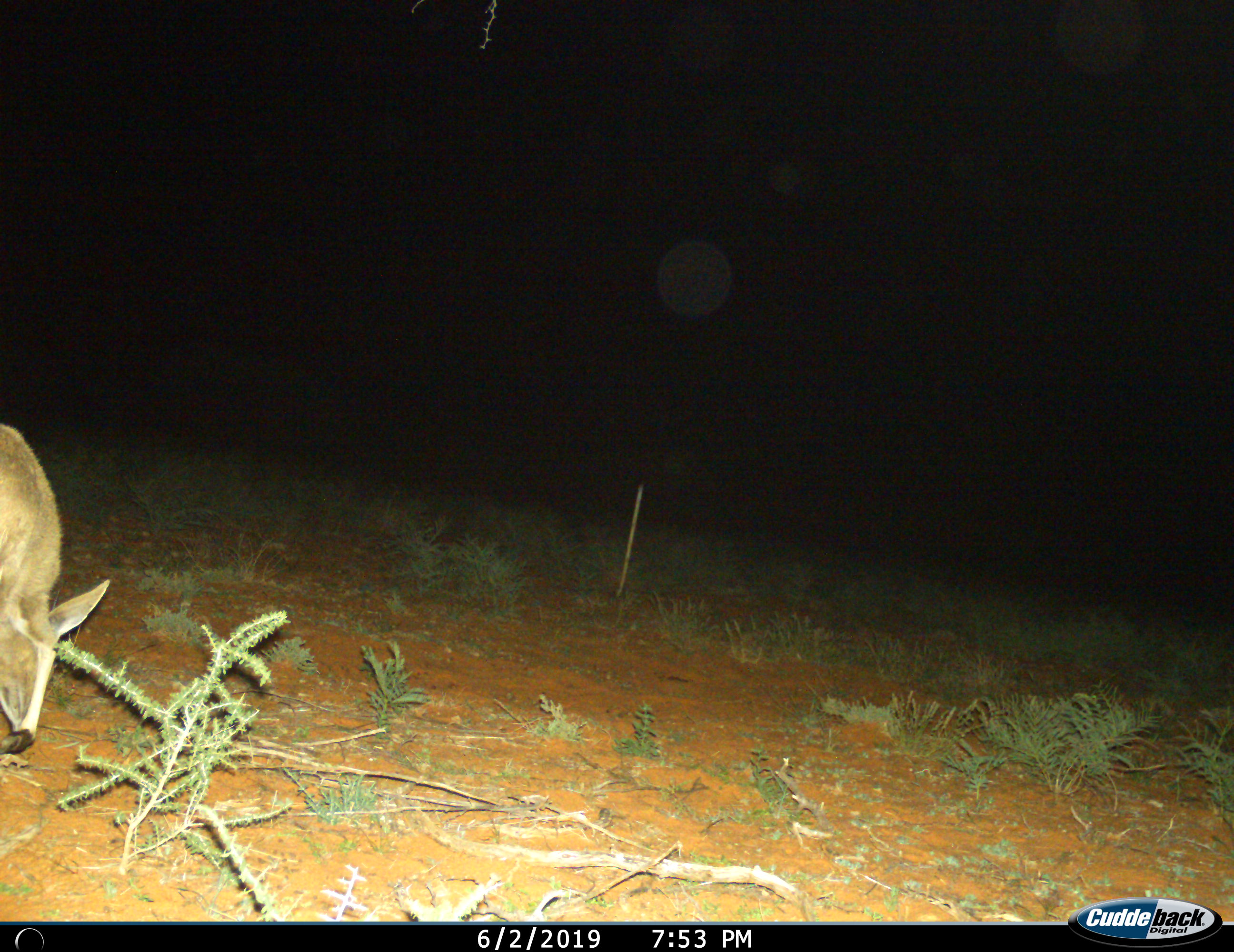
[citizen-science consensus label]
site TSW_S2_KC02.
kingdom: Animalia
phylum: Chordata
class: Mammalia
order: Artiodactyla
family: Bovidae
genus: Sylvicapra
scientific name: Sylvicapra grimmia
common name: common duiker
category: duikercommongrey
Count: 1.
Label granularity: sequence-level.